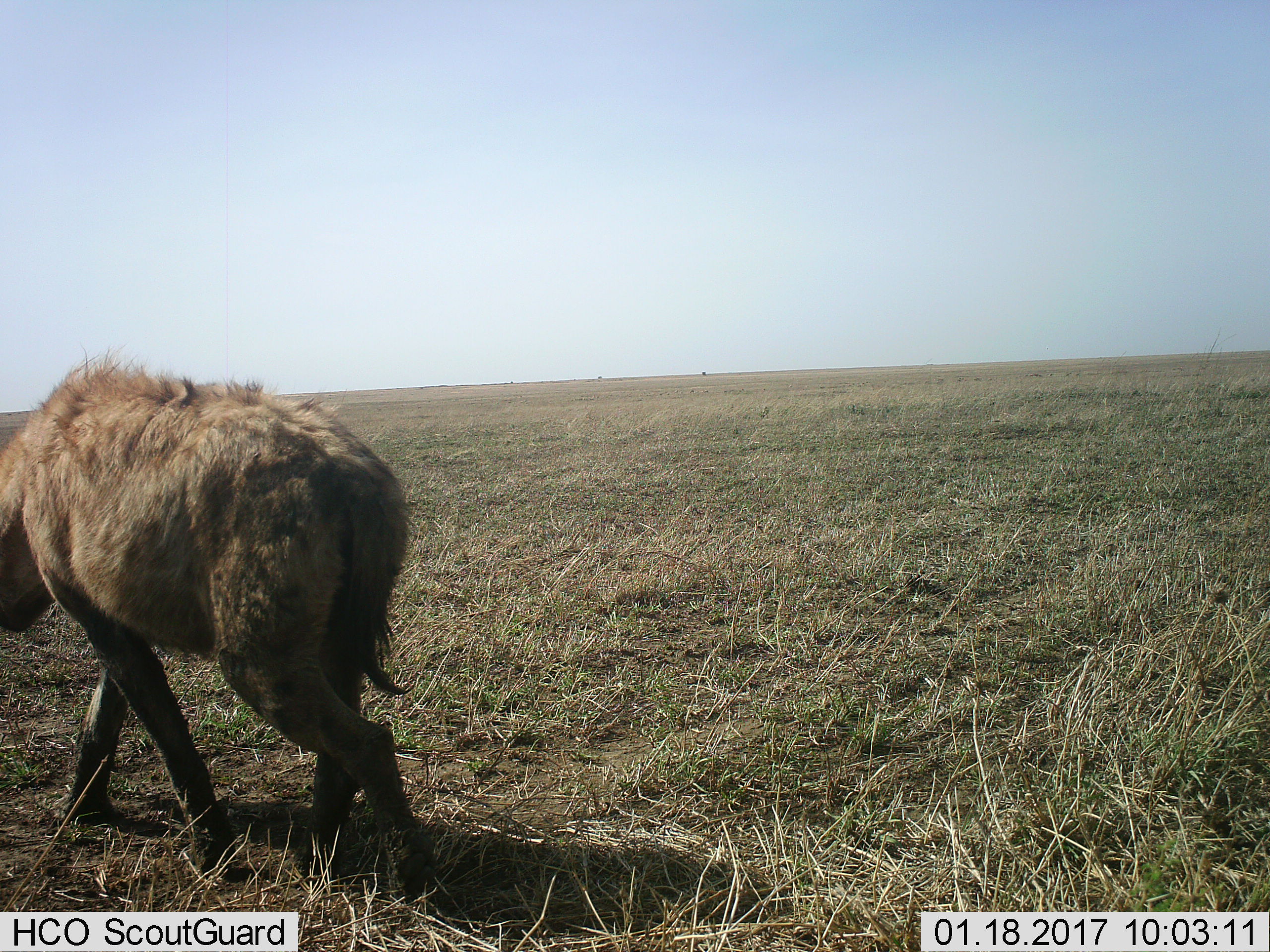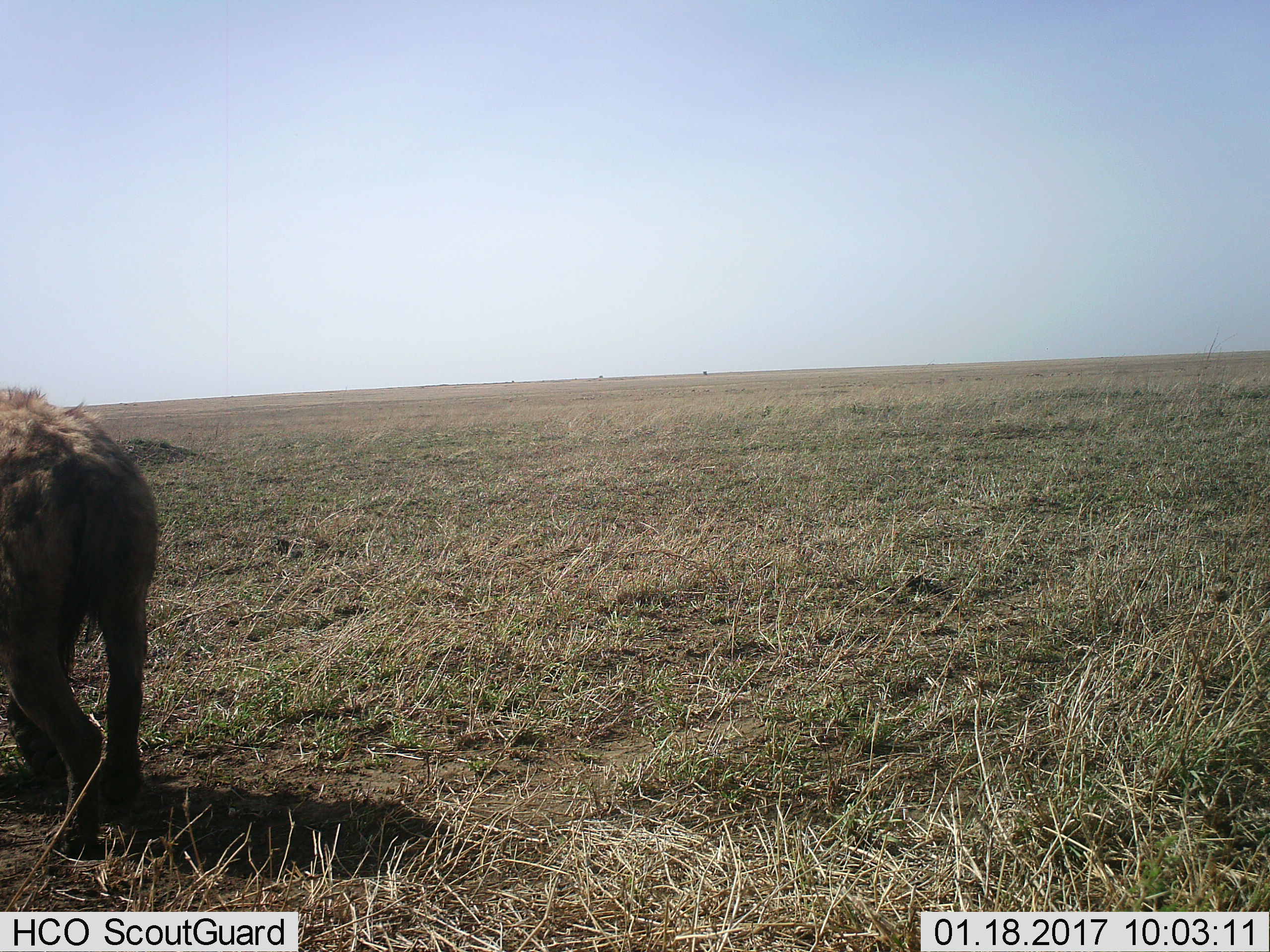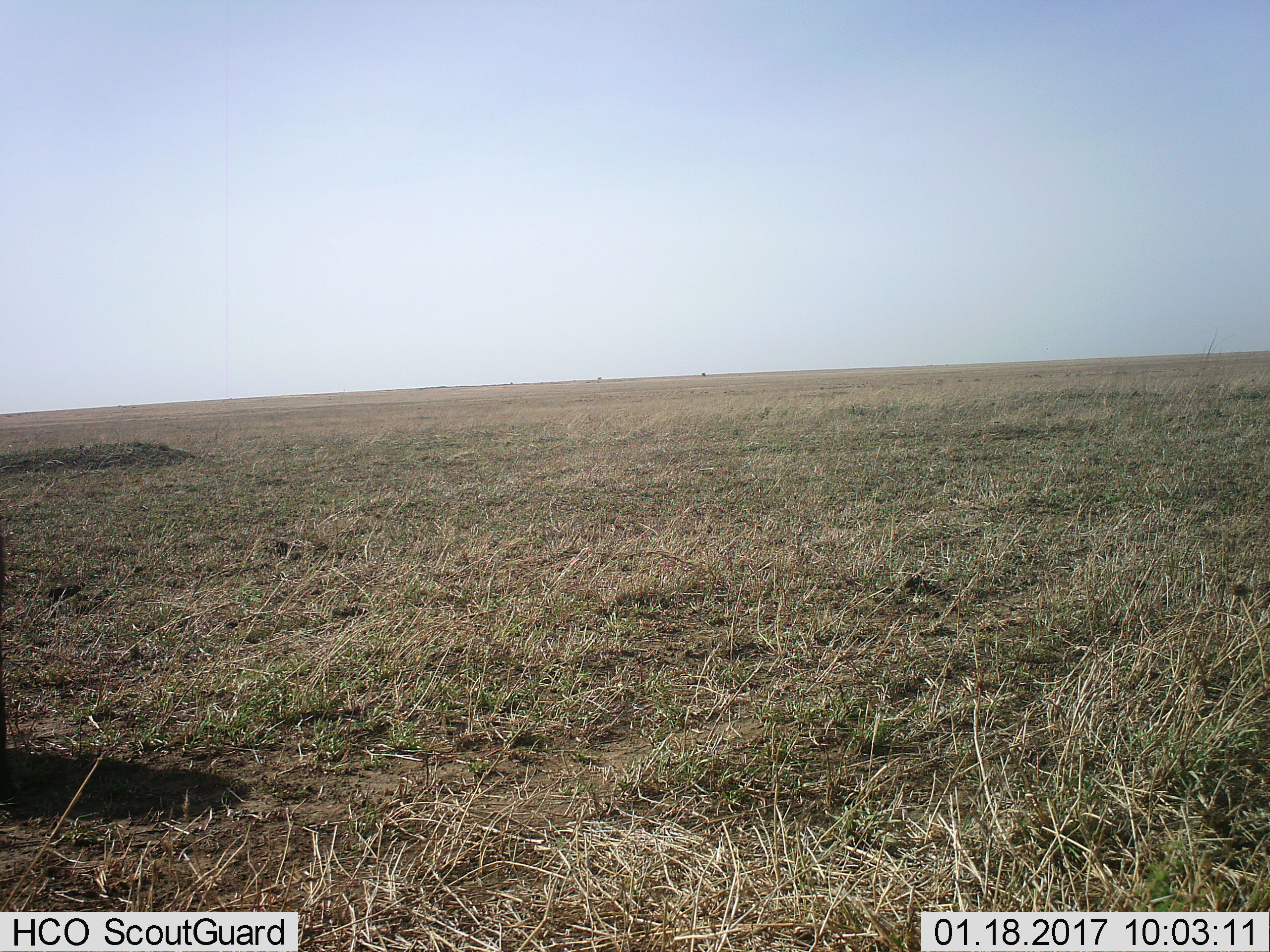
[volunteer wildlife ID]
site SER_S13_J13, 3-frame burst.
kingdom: Animalia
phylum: Chordata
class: Mammalia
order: Carnivora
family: Hyaenidae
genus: Crocuta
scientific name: Crocuta crocuta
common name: spotted hyena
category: hyenaspotted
Hyenaspotted (spotted hyena) (Crocuta crocuta), count 1. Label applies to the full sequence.